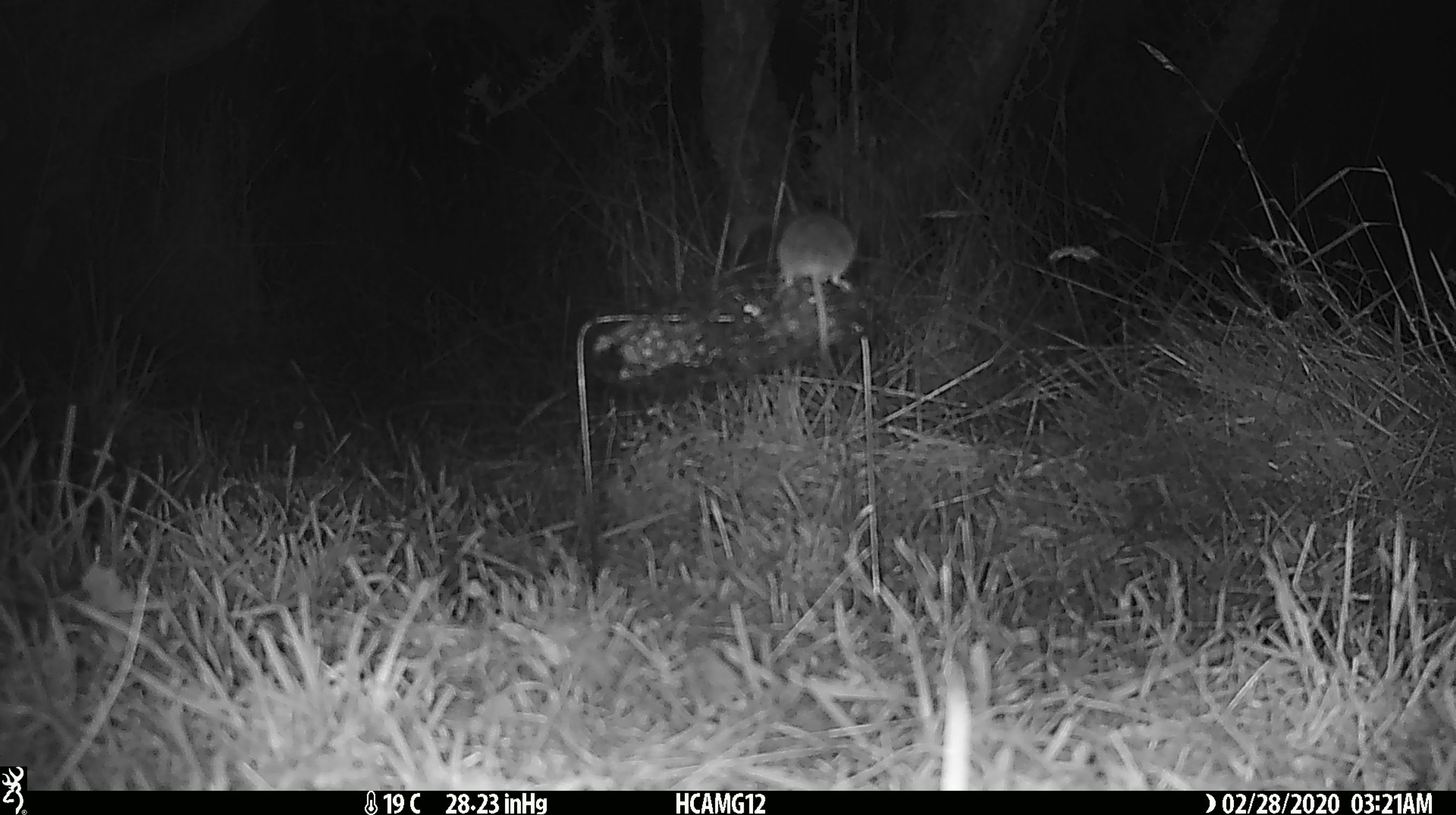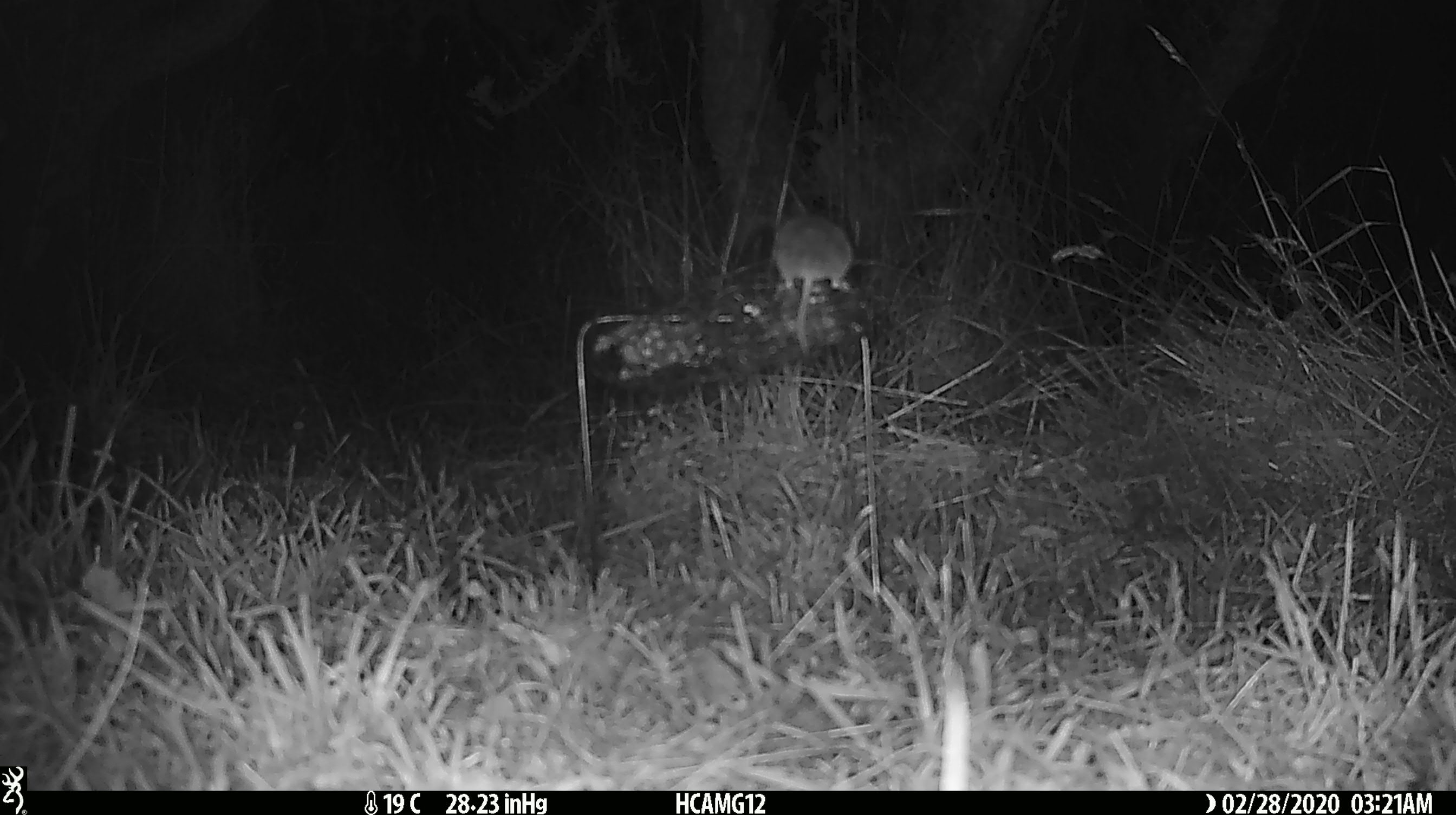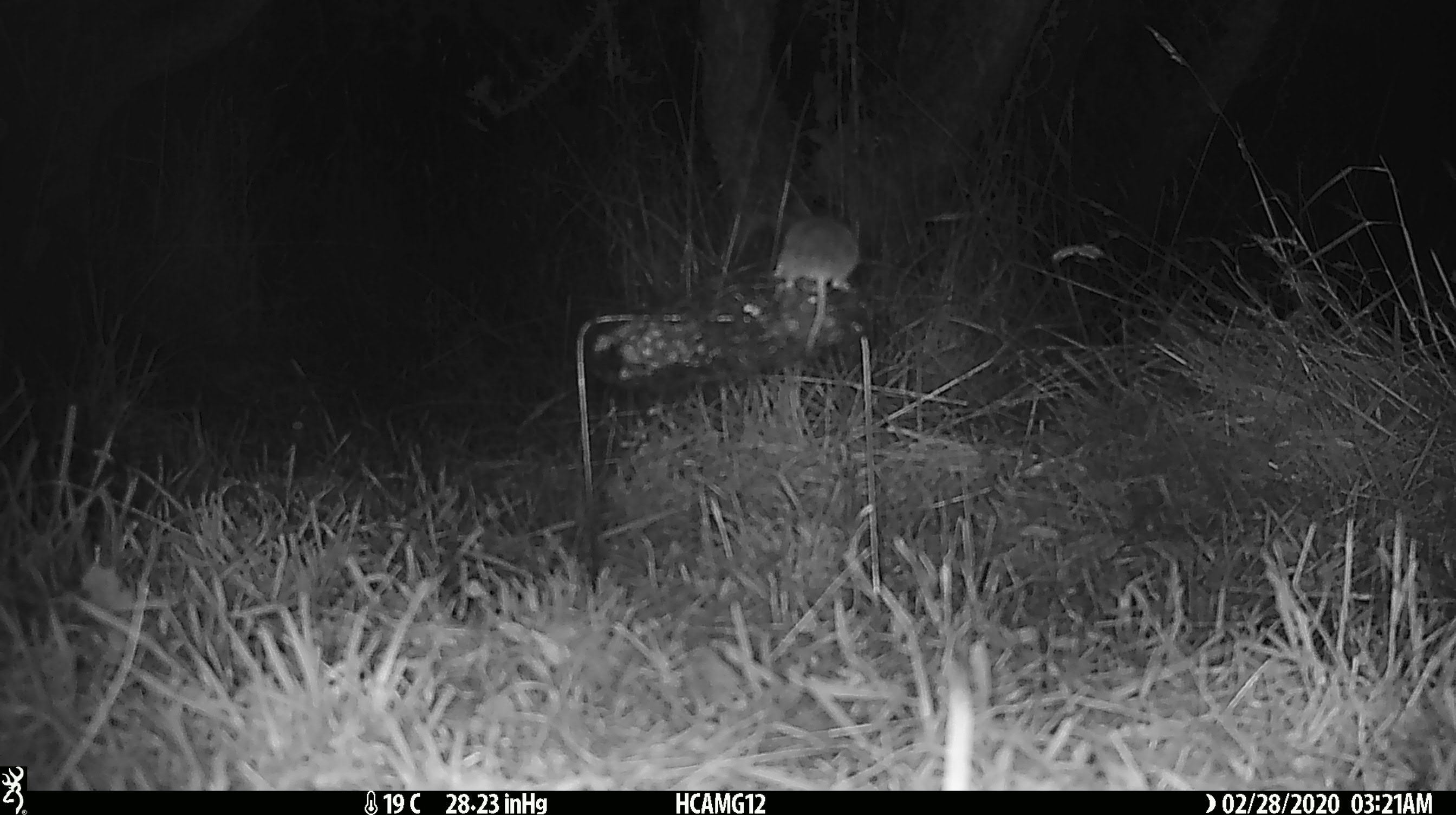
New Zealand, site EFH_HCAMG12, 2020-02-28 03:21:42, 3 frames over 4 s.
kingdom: Animalia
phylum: Chordata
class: Mammalia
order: Rodentia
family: Muridae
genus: Mus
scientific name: Mus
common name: mouse